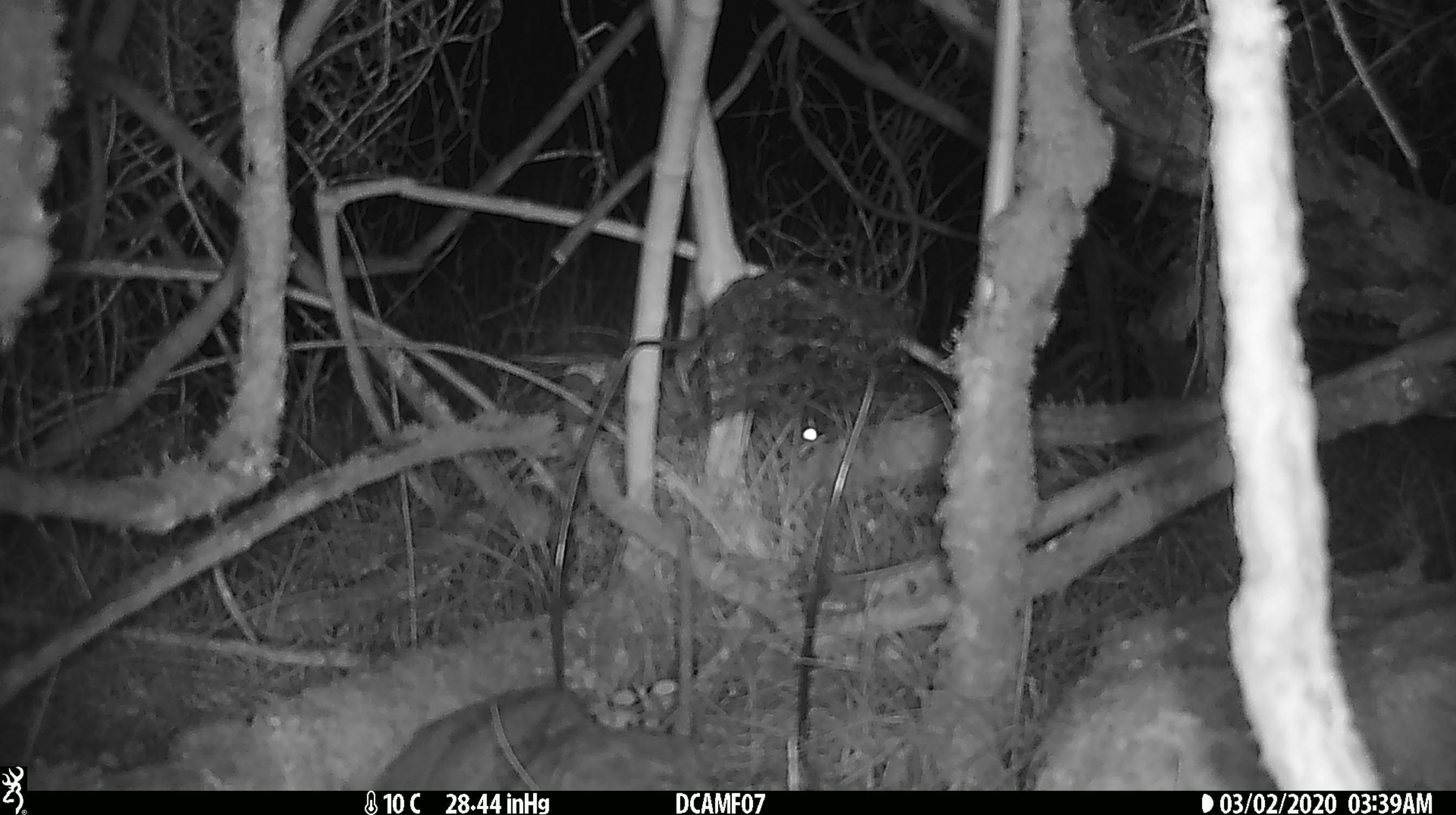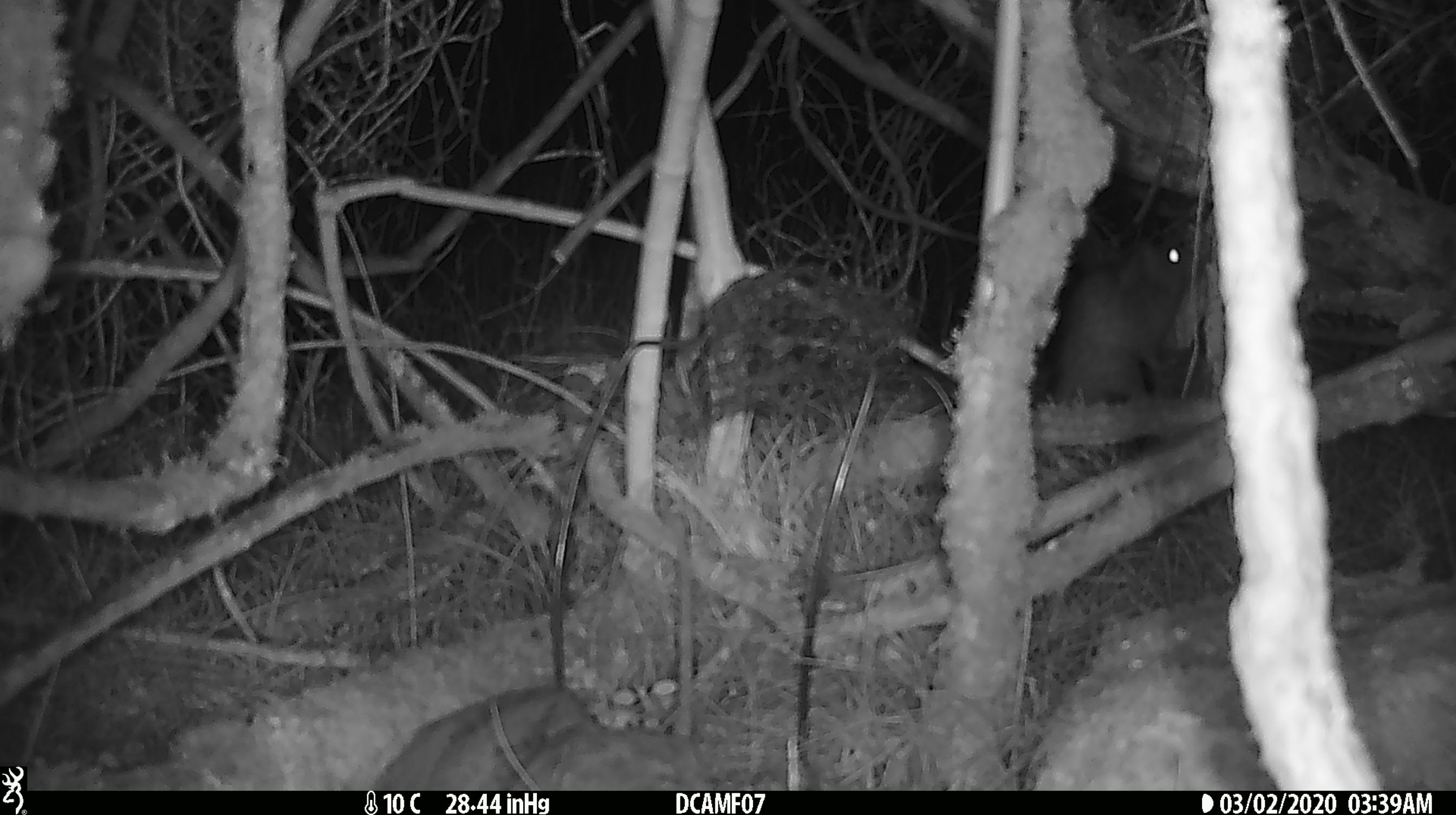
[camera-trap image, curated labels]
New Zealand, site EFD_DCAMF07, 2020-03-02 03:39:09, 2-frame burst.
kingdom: Animalia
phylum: Chordata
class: Mammalia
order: Rodentia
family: Muridae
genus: Mus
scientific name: Mus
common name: mouse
Mouse (Mus).